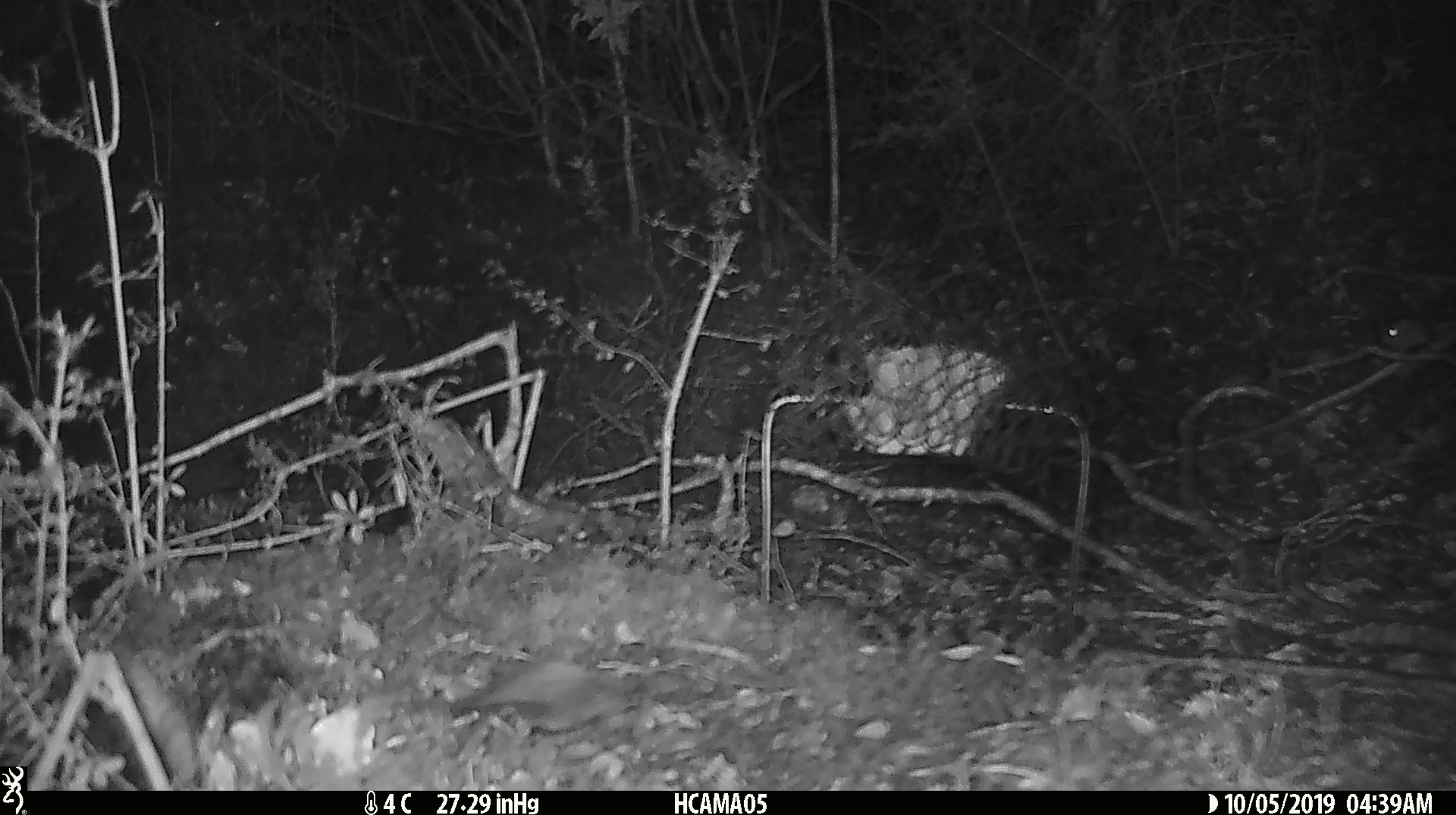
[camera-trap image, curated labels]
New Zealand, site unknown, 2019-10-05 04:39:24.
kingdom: Animalia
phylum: Chordata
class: Mammalia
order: Rodentia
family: Muridae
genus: Mus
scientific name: Mus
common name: mouse